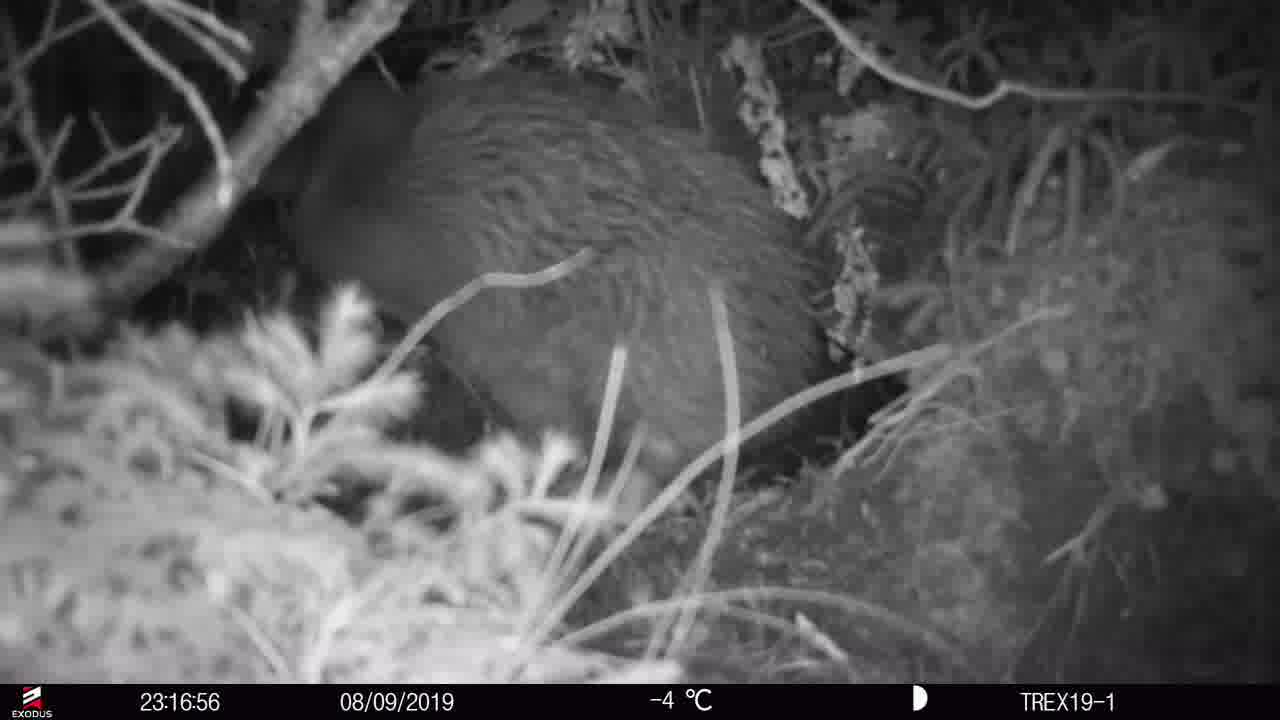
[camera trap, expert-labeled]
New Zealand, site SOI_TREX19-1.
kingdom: Animalia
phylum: Chordata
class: Aves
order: Apterygiformes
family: Apterygidae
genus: Apteryx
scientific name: Apteryx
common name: kiwi